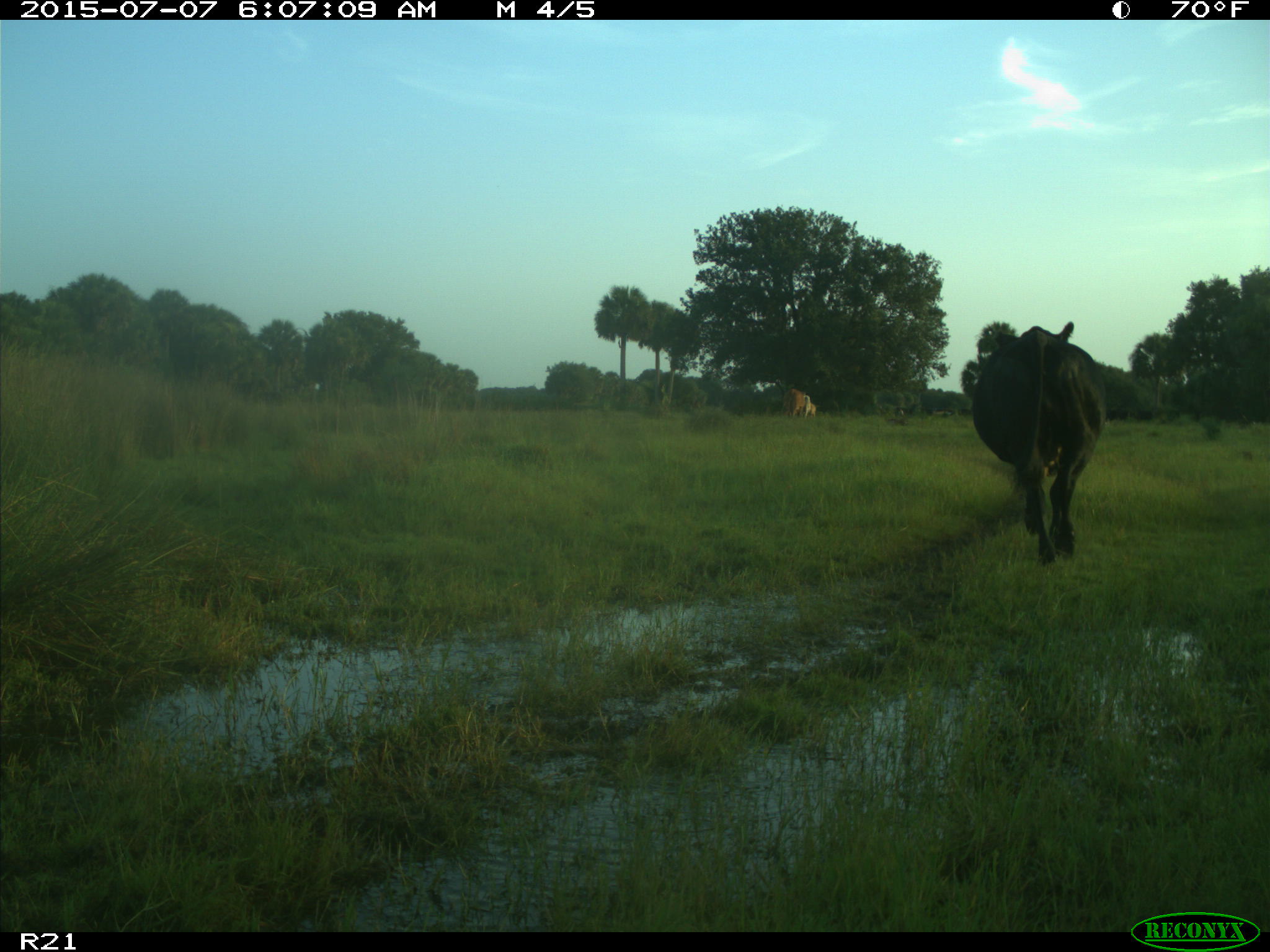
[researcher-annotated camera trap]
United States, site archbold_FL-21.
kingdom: Animalia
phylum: Chordata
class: Mammalia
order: Artiodactyla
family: Bovidae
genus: Bos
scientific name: Bos taurus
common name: domestic cow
Bos taurus (domestic cow).